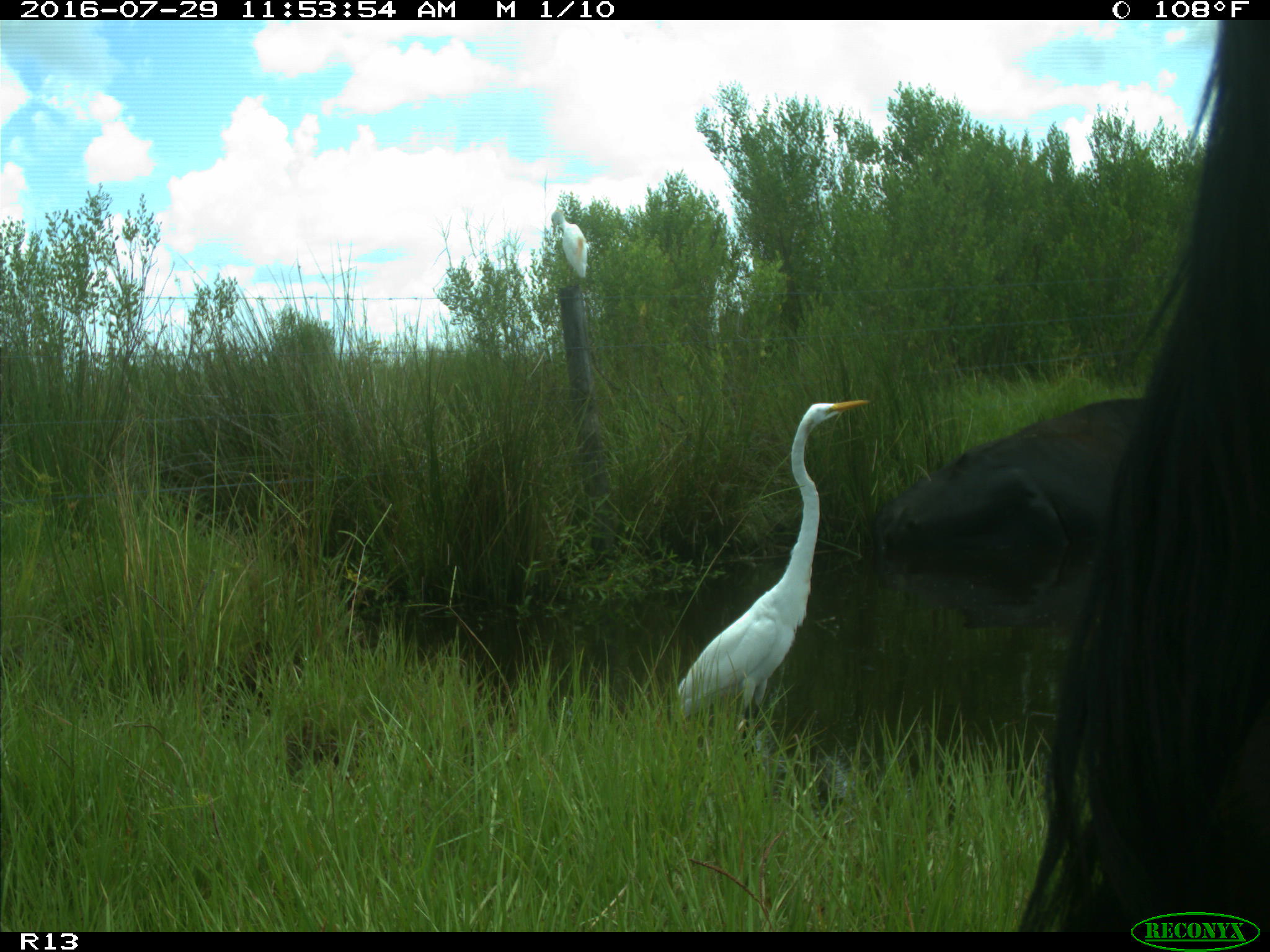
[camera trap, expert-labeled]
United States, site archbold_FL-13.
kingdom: Animalia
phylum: Chordata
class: Mammalia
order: Artiodactyla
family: Bovidae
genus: Bos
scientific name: Bos taurus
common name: domestic cow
Bos taurus (domestic cow).